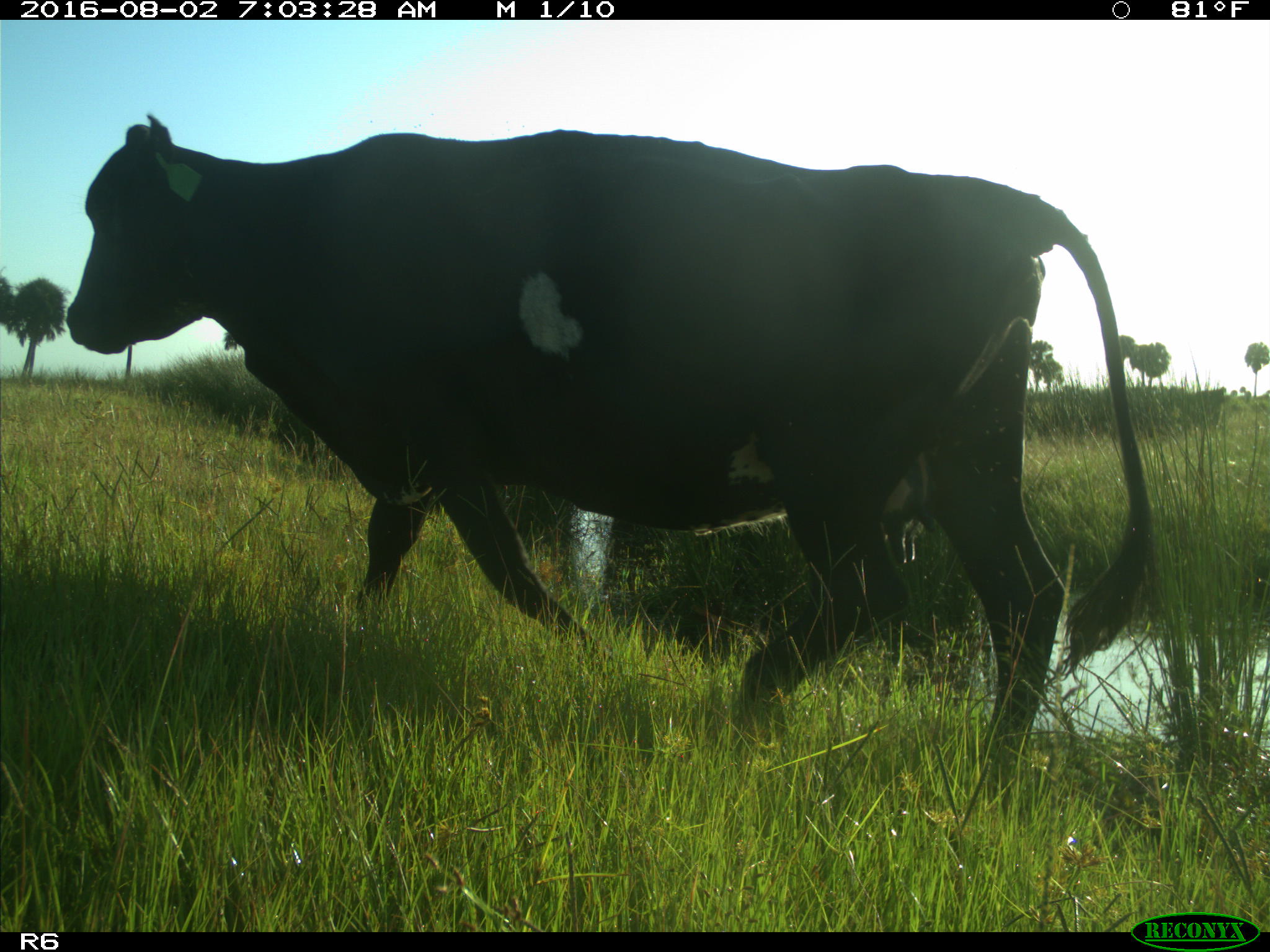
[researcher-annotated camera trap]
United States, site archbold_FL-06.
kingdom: Animalia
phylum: Chordata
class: Mammalia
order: Artiodactyla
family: Bovidae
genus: Bos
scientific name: Bos taurus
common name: domestic cow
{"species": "Bos taurus (domestic cow)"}